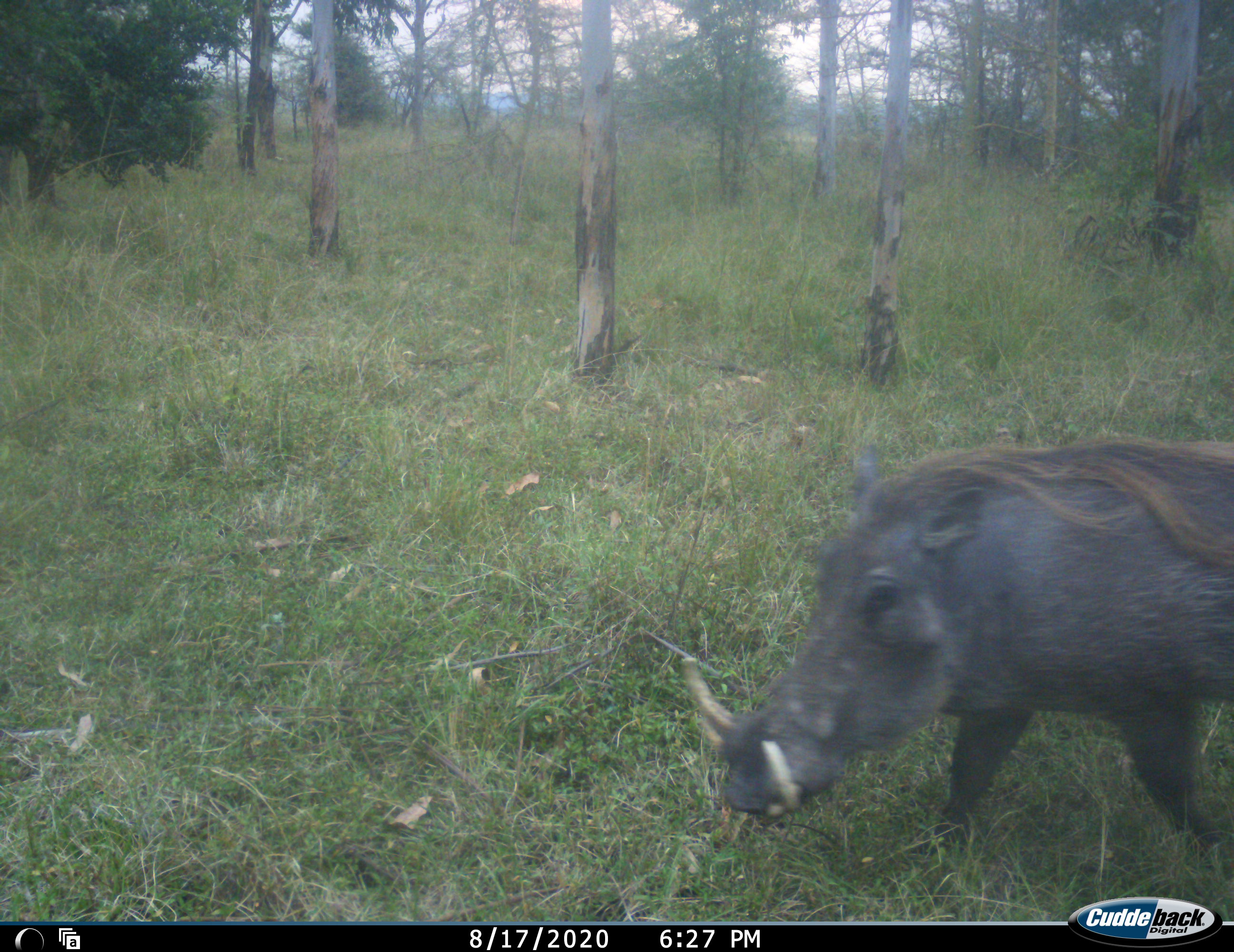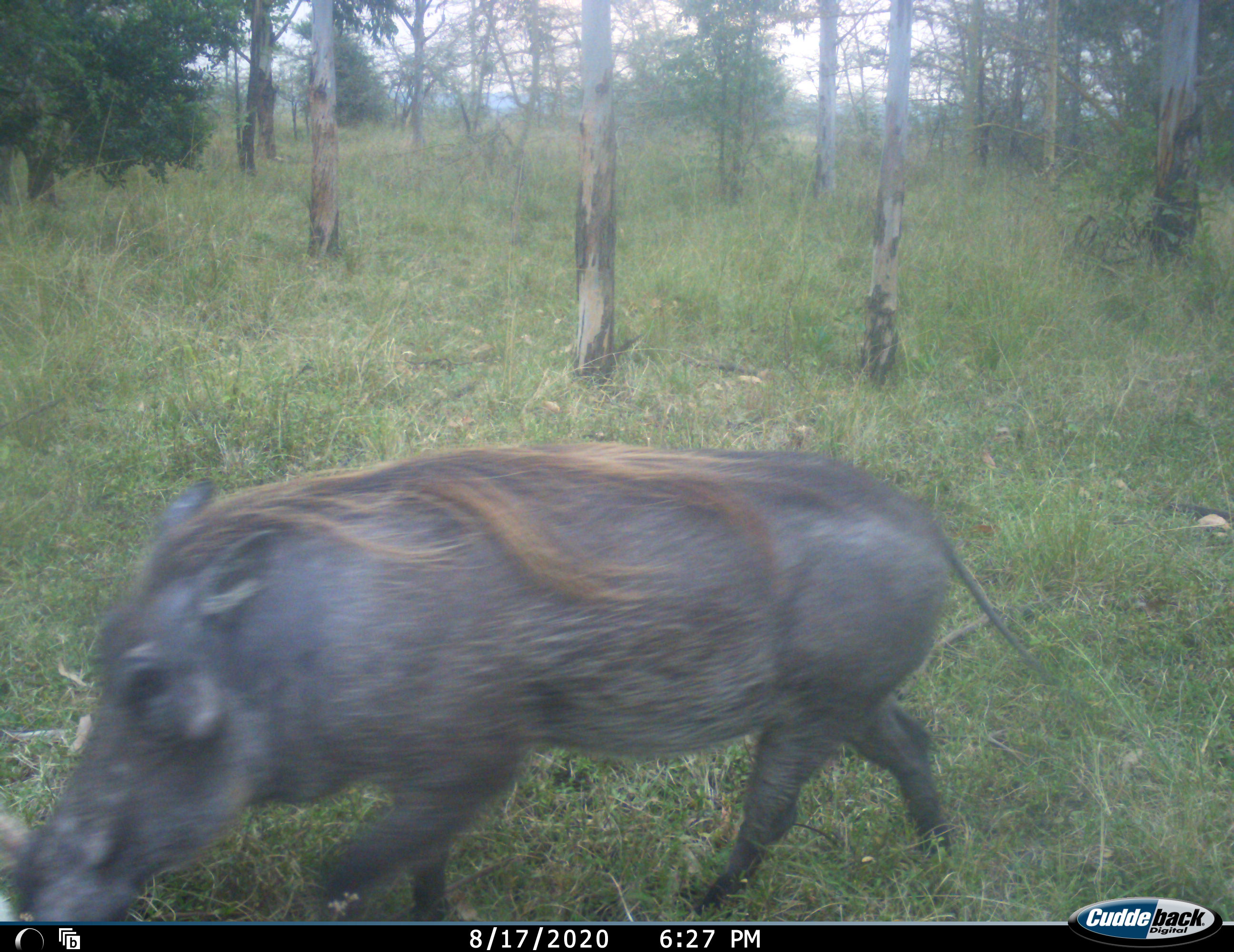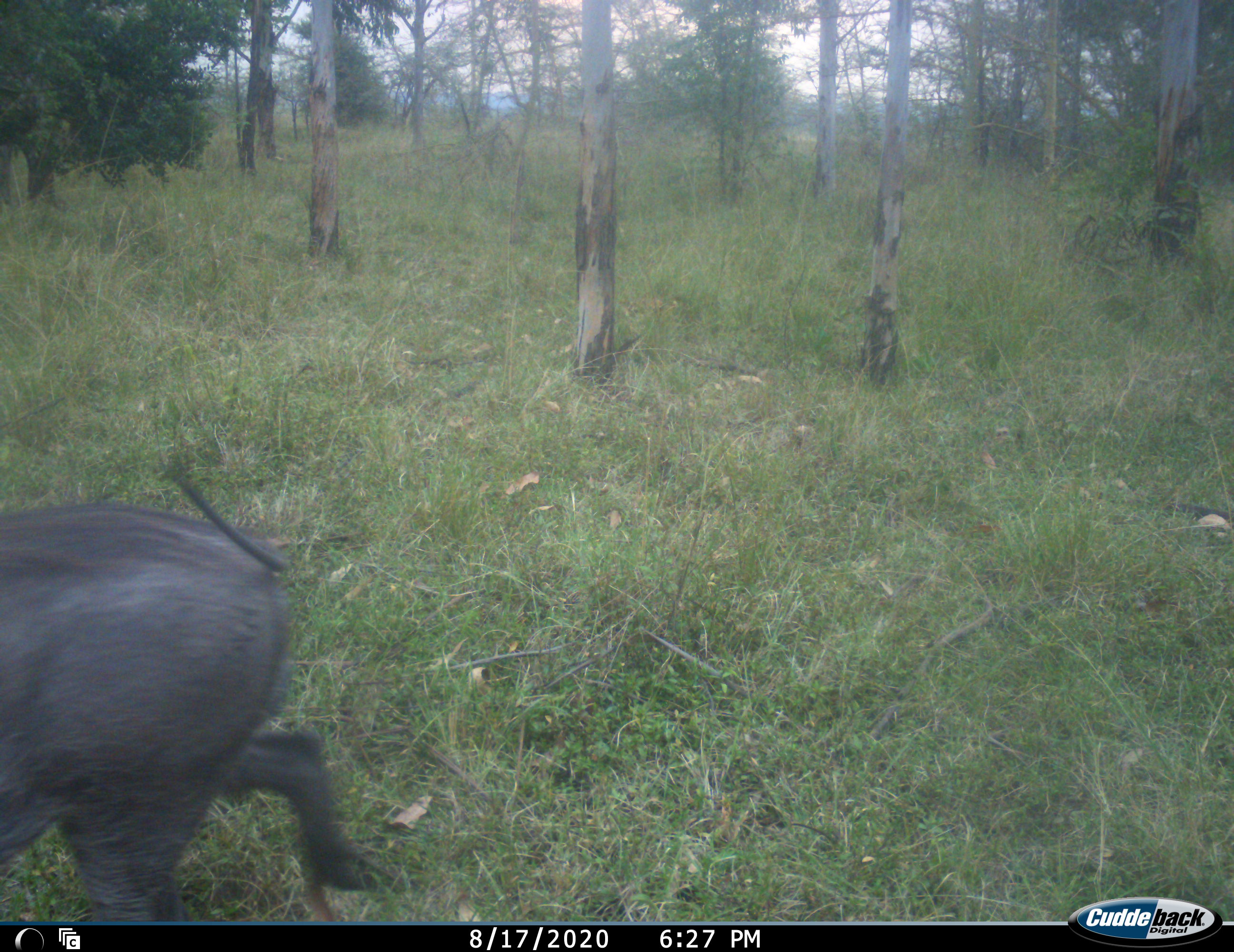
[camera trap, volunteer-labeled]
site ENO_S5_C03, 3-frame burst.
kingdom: Animalia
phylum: Chordata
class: Mammalia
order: Artiodactyla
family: Suidae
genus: Phacochoerus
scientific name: Phacochoerus africanus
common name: warthog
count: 1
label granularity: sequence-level